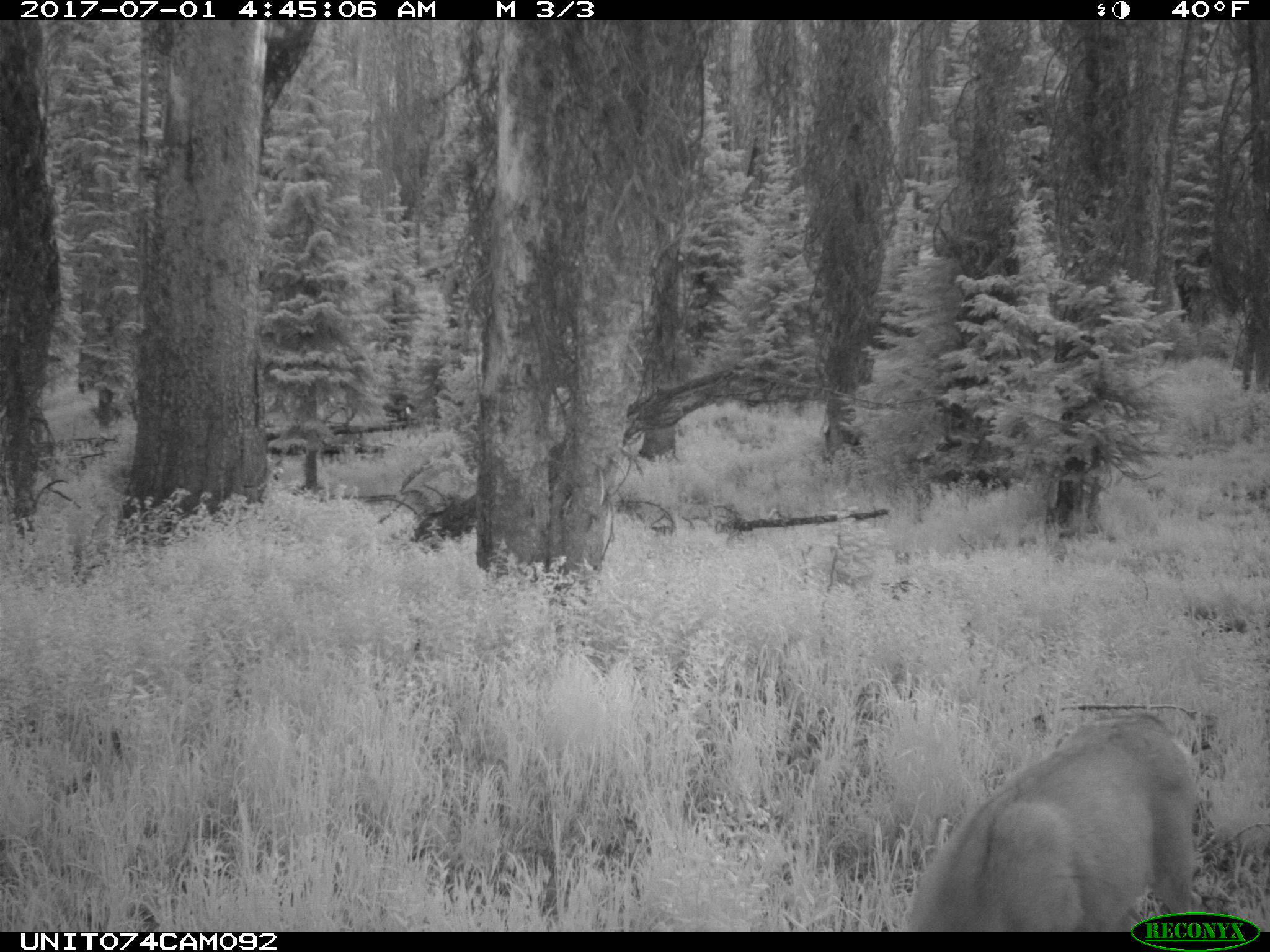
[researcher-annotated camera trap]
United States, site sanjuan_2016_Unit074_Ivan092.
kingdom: Animalia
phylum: Chordata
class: Mammalia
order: Artiodactyla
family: Cervidae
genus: Odocoileus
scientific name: Odocoileus hemionus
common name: mule deer